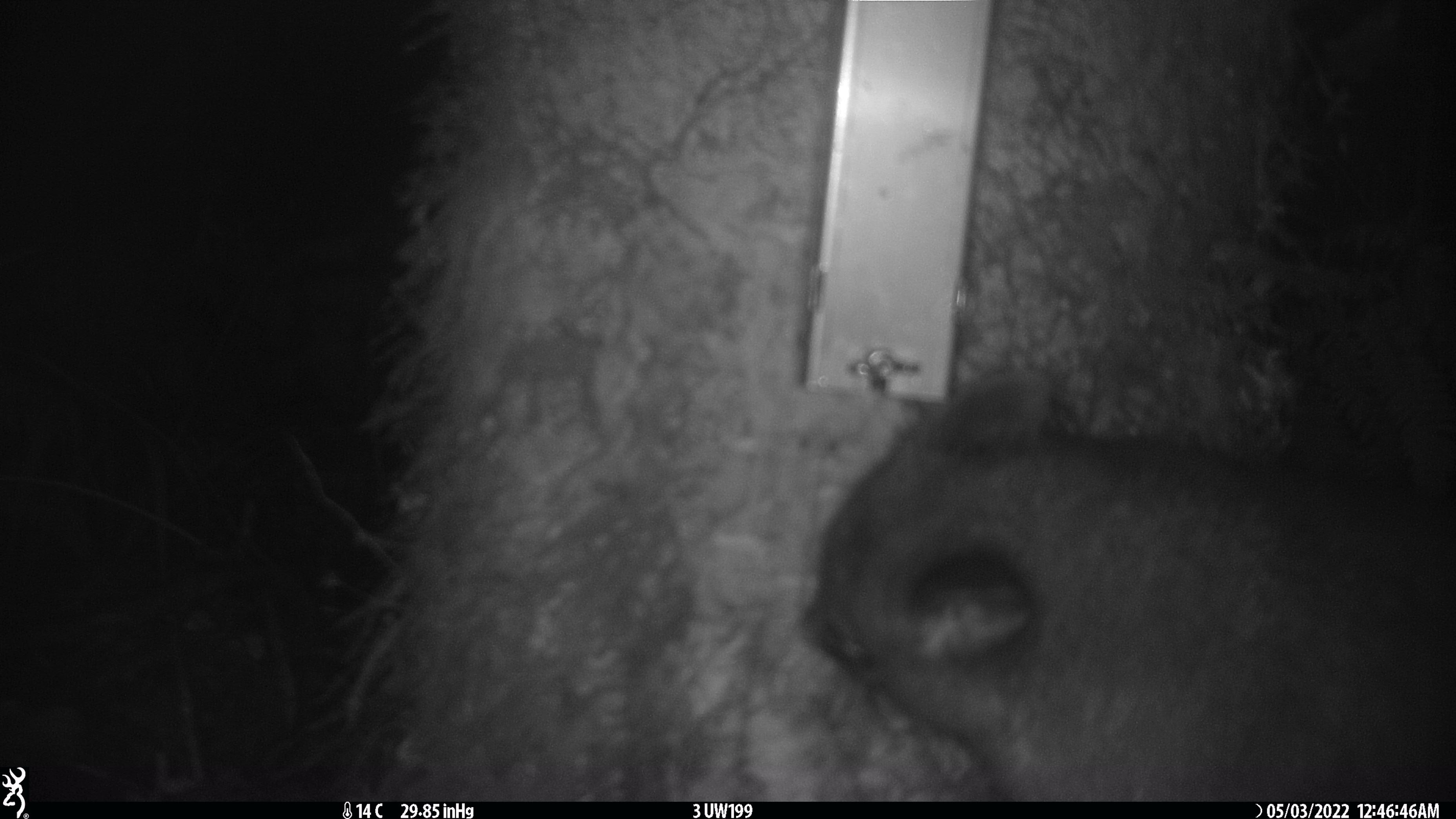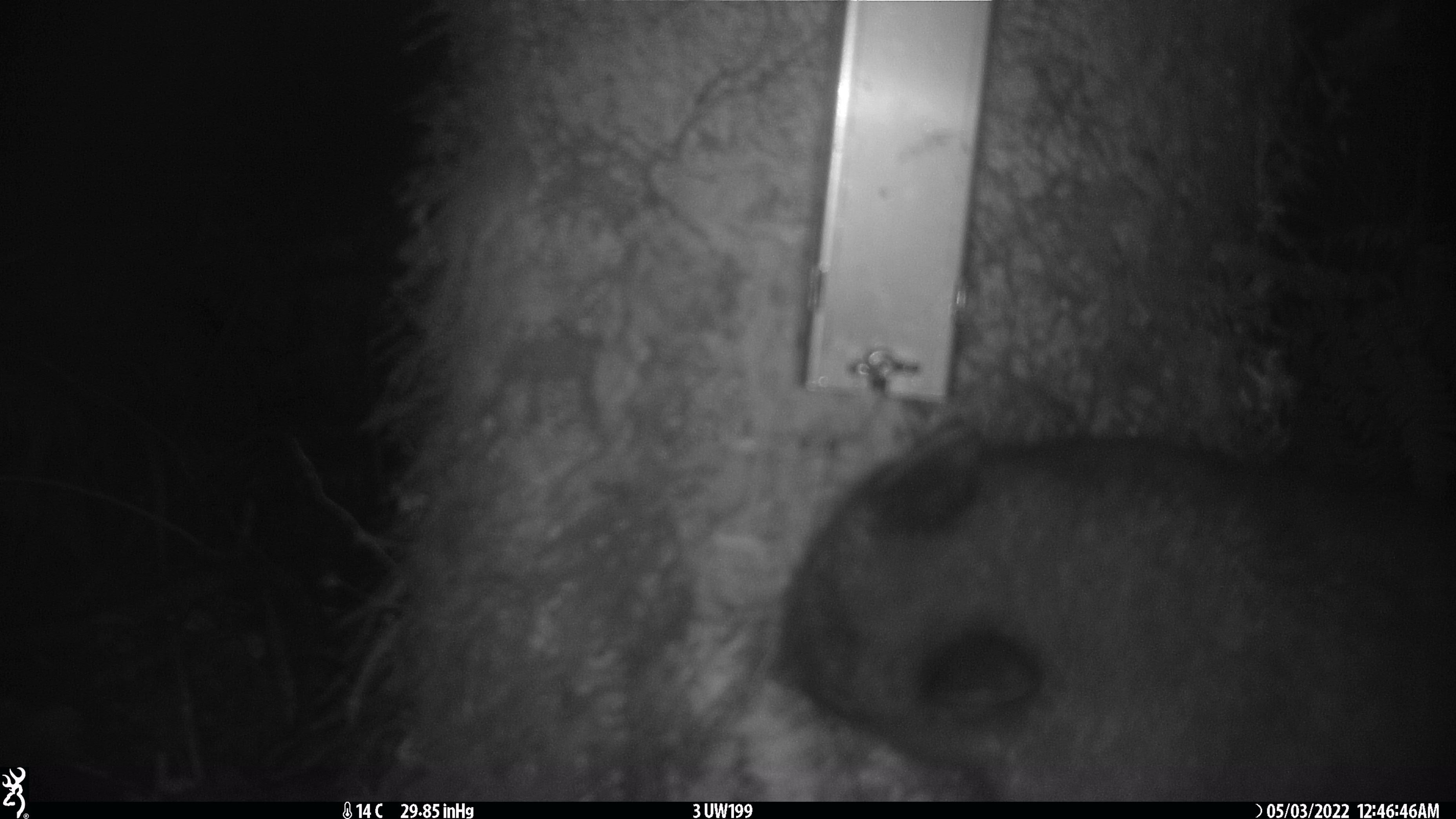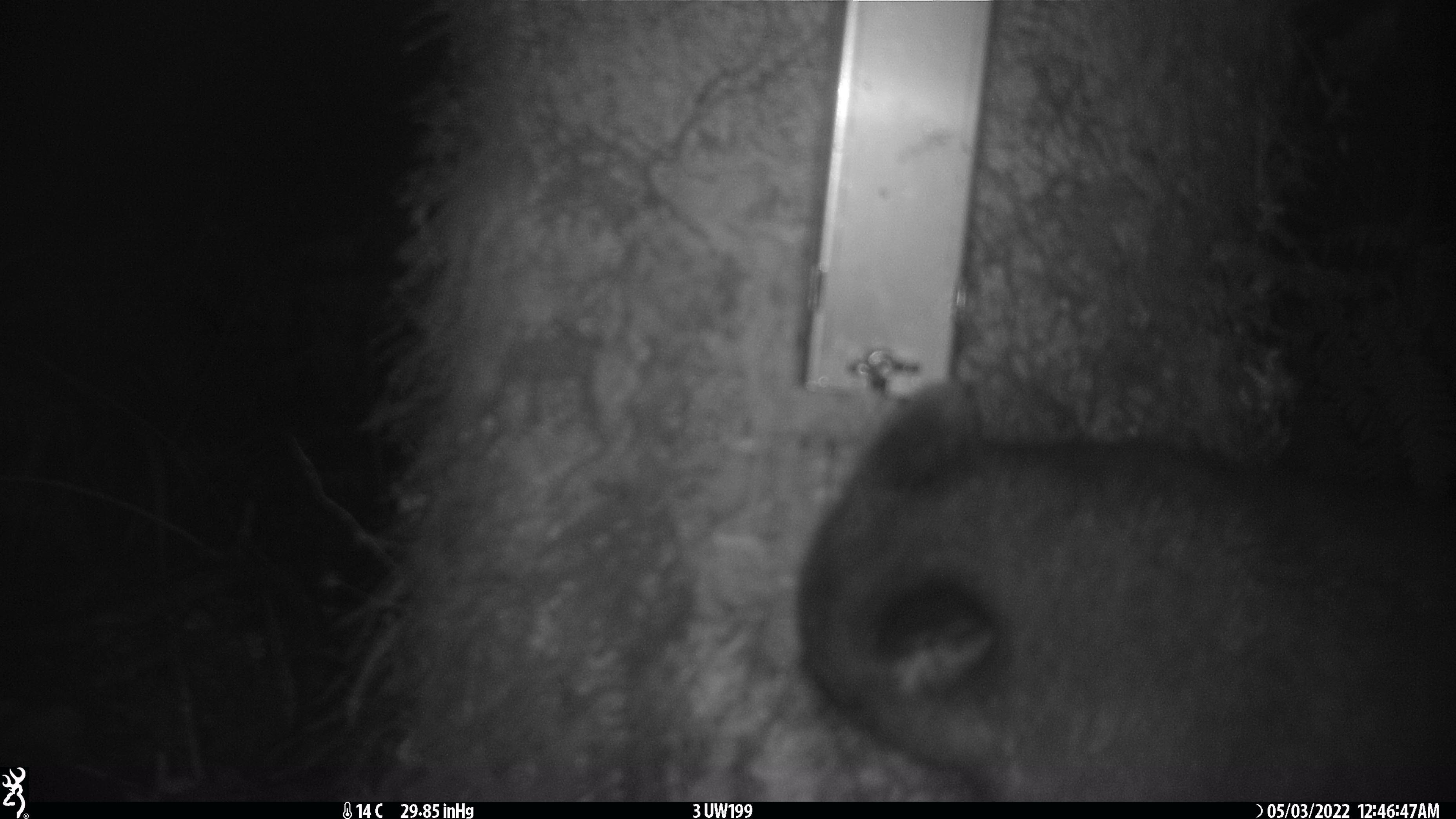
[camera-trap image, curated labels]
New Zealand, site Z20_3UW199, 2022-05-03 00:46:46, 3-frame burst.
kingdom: Animalia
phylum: Chordata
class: Mammalia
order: Diprotodontia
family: Phalangeridae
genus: Trichosurus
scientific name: Trichosurus vulpecula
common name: common brushtail possum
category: possum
Possum (common brushtail possum) (Trichosurus vulpecula).